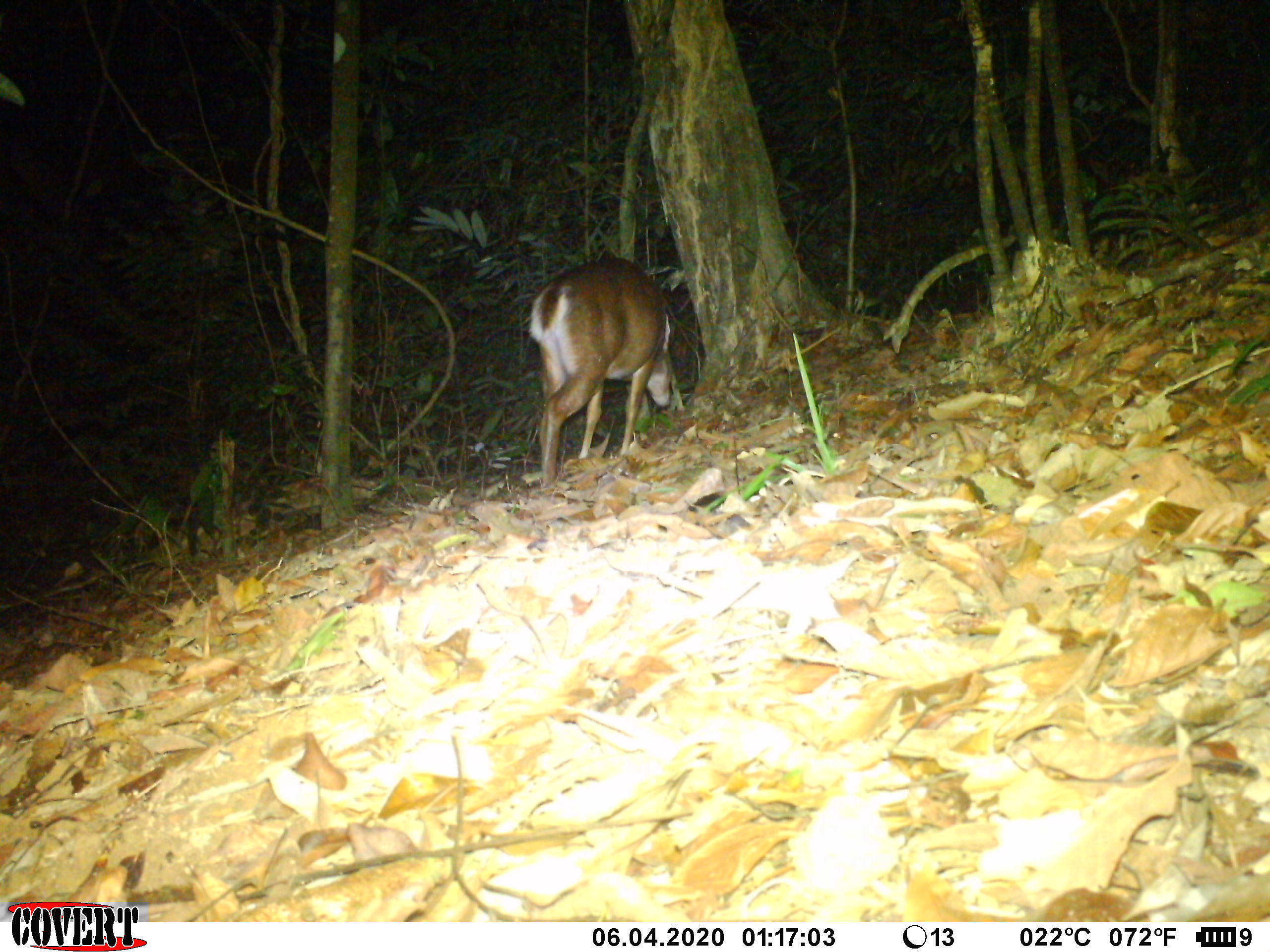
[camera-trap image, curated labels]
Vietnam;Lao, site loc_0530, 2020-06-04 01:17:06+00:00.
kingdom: Animalia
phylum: Chordata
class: Mammalia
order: Artiodactyla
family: Cervidae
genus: Muntiacus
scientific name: Muntiacus vuquangensis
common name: large-antlered muntjac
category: large antlered muntjac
Large antlered muntjac (large-antlered muntjac) (Muntiacus vuquangensis). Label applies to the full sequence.